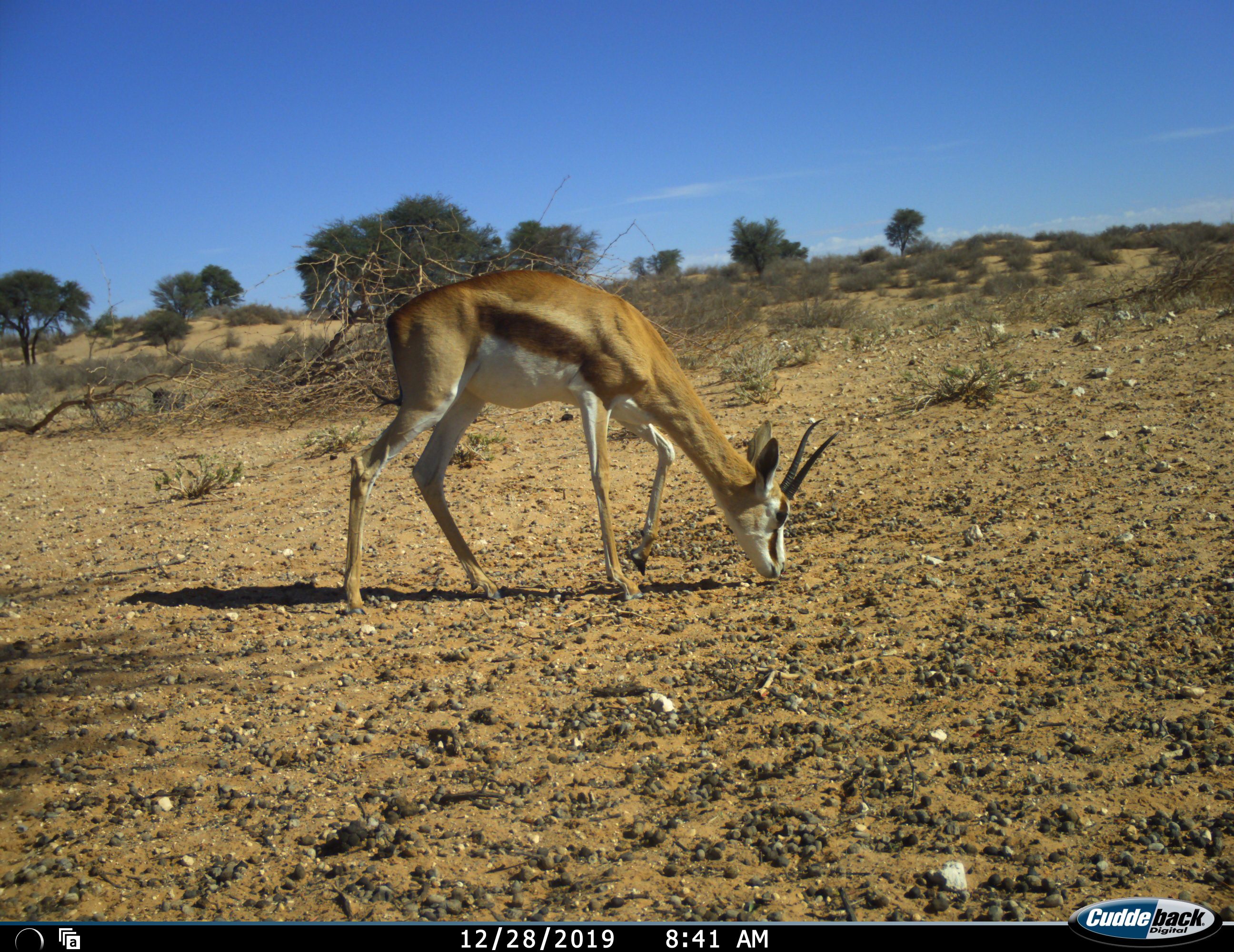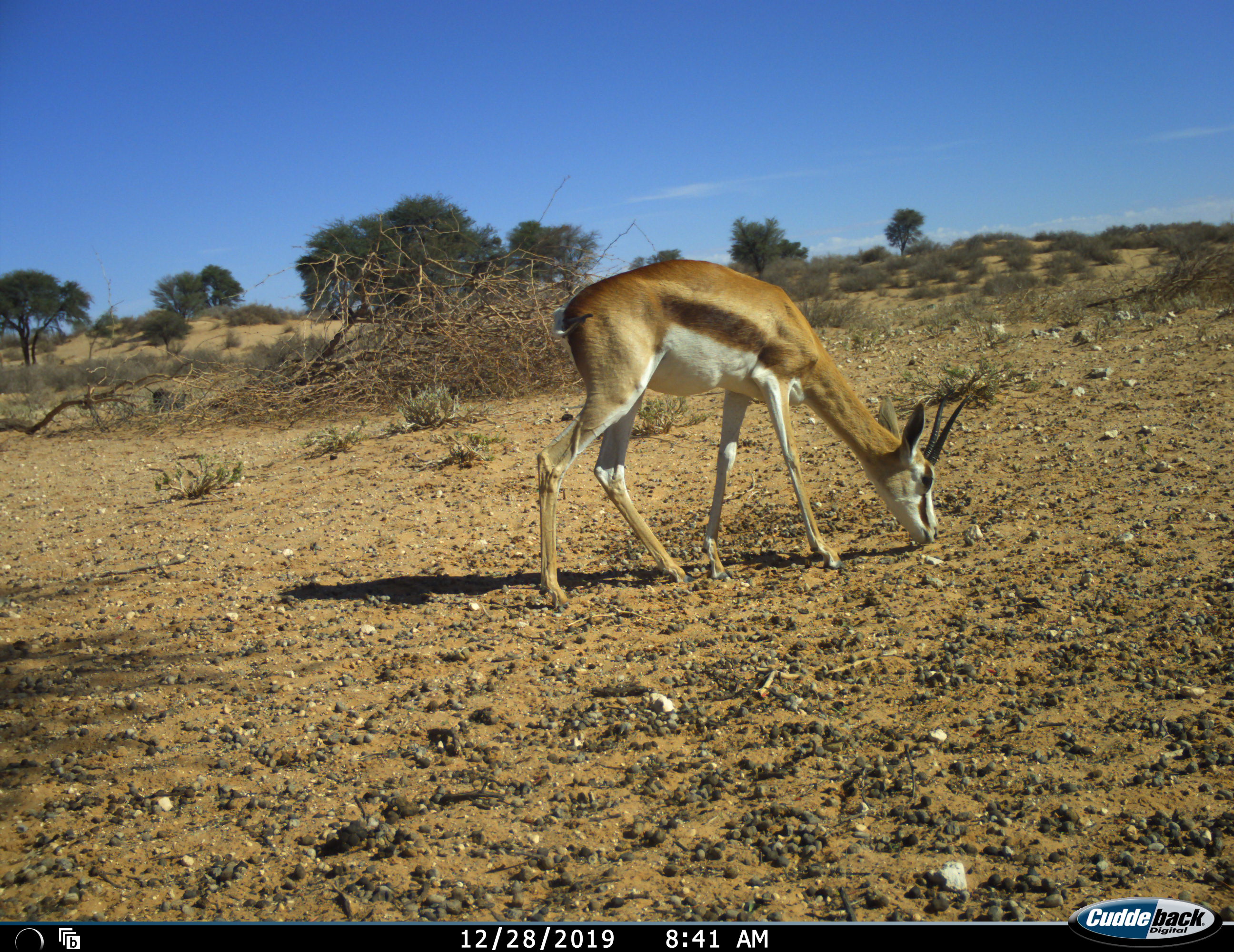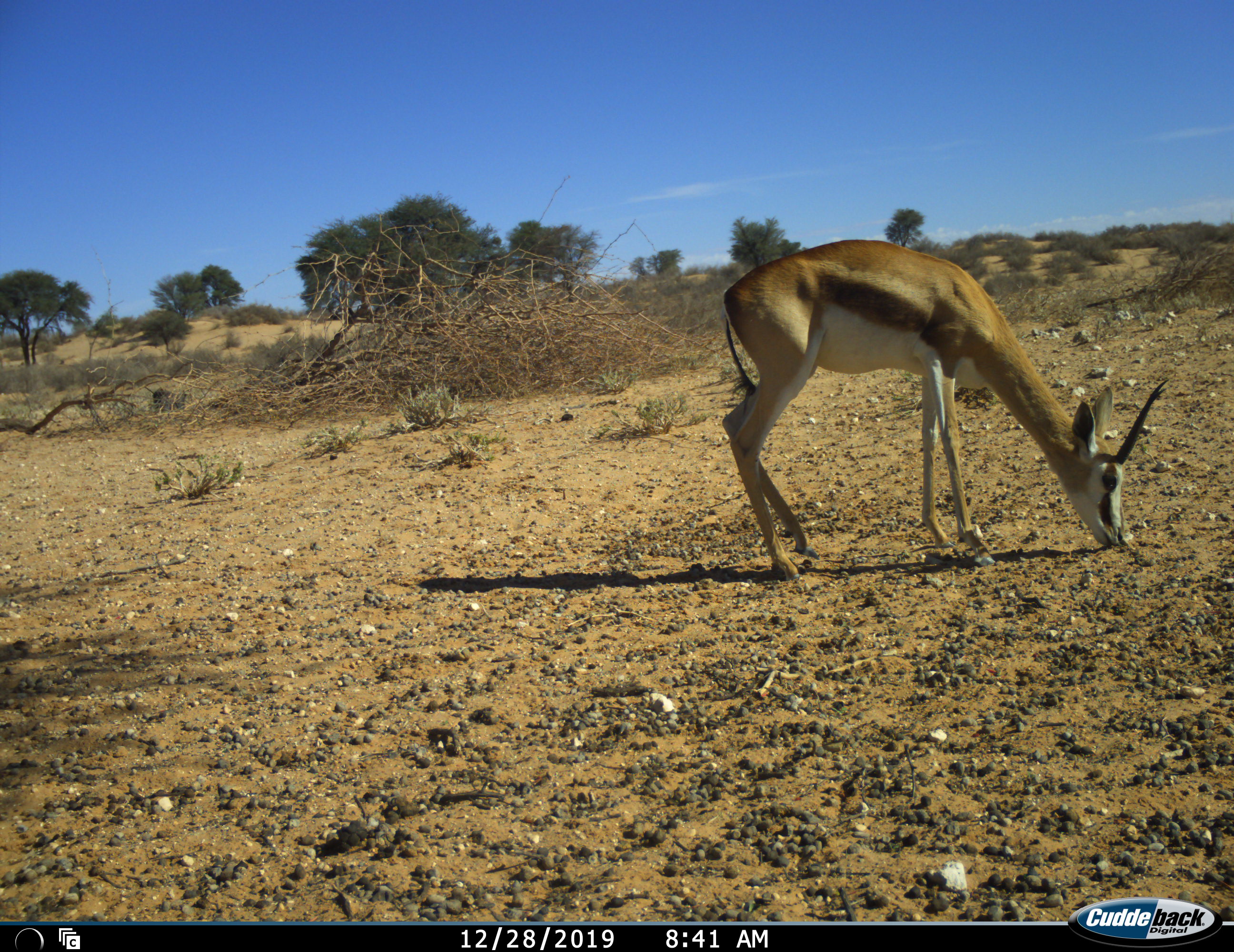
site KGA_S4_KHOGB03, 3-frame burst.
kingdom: Animalia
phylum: Chordata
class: Mammalia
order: Artiodactyla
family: Bovidae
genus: Antidorcas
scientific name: Antidorcas marsupialis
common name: springbok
Springbok (Antidorcas marsupialis), count 1. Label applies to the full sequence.